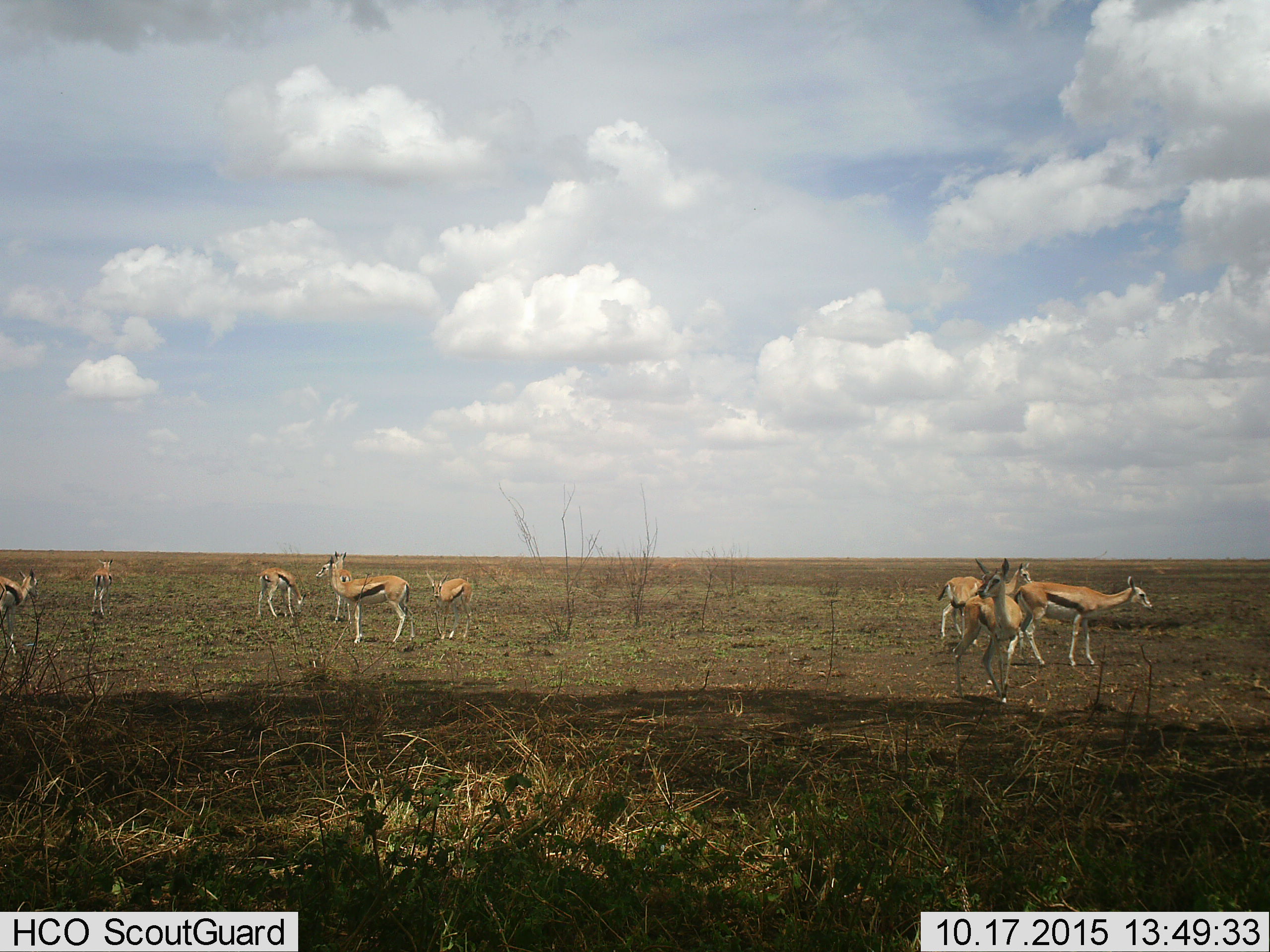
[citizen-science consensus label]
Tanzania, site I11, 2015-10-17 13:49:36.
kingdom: Animalia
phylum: Chordata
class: Mammalia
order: Artiodactyla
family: Bovidae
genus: Eudorcas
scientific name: Eudorcas thomsonii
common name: thomson's gazelle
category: gazellethomsons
Gazellethomsons (thomson's gazelle) (Eudorcas thomsonii), count 9. Behavior (volunteer vote fractions): standing 89%, resting 0%, moving 56%, interacting 11%. Young present (vote fraction): 33%. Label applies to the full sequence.